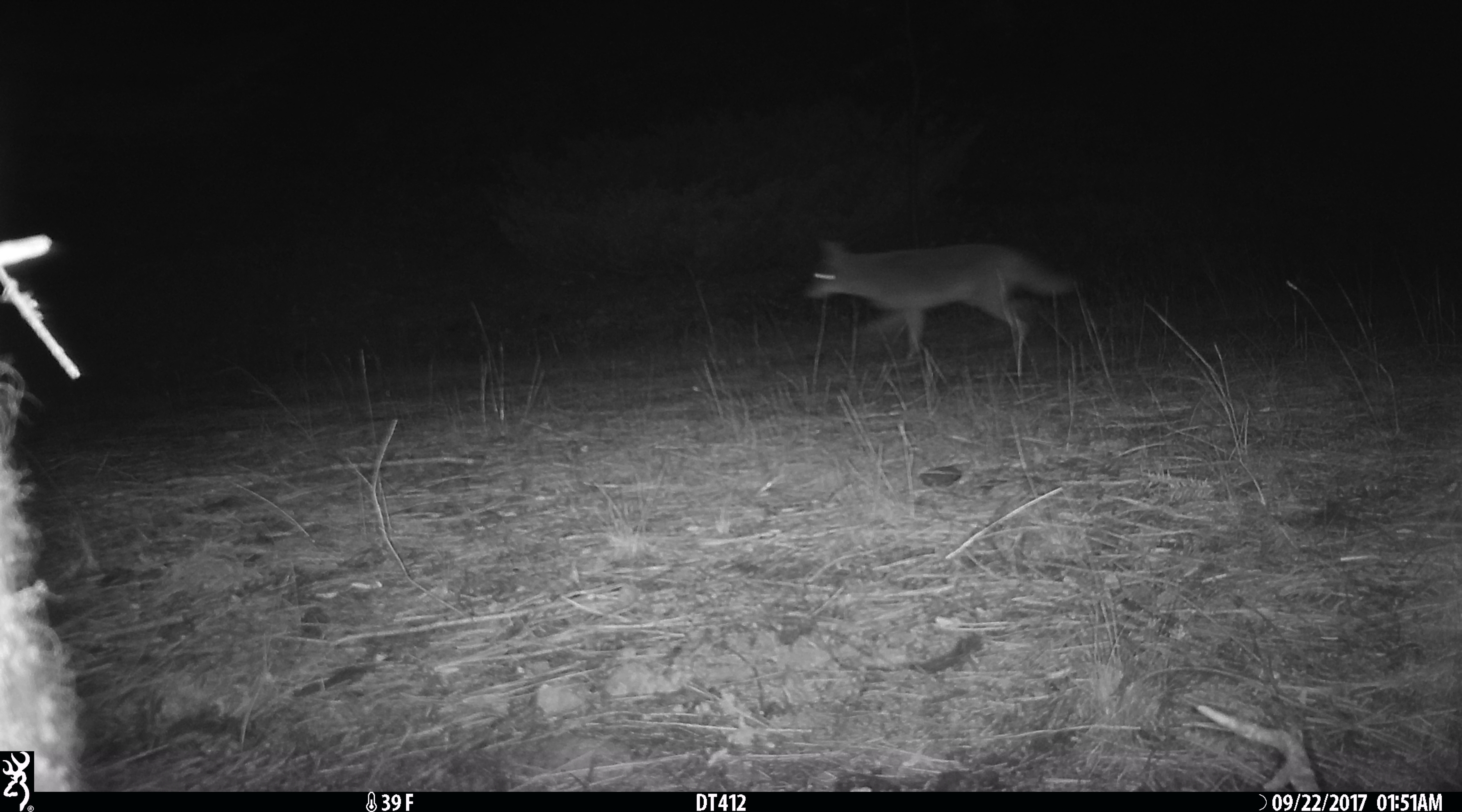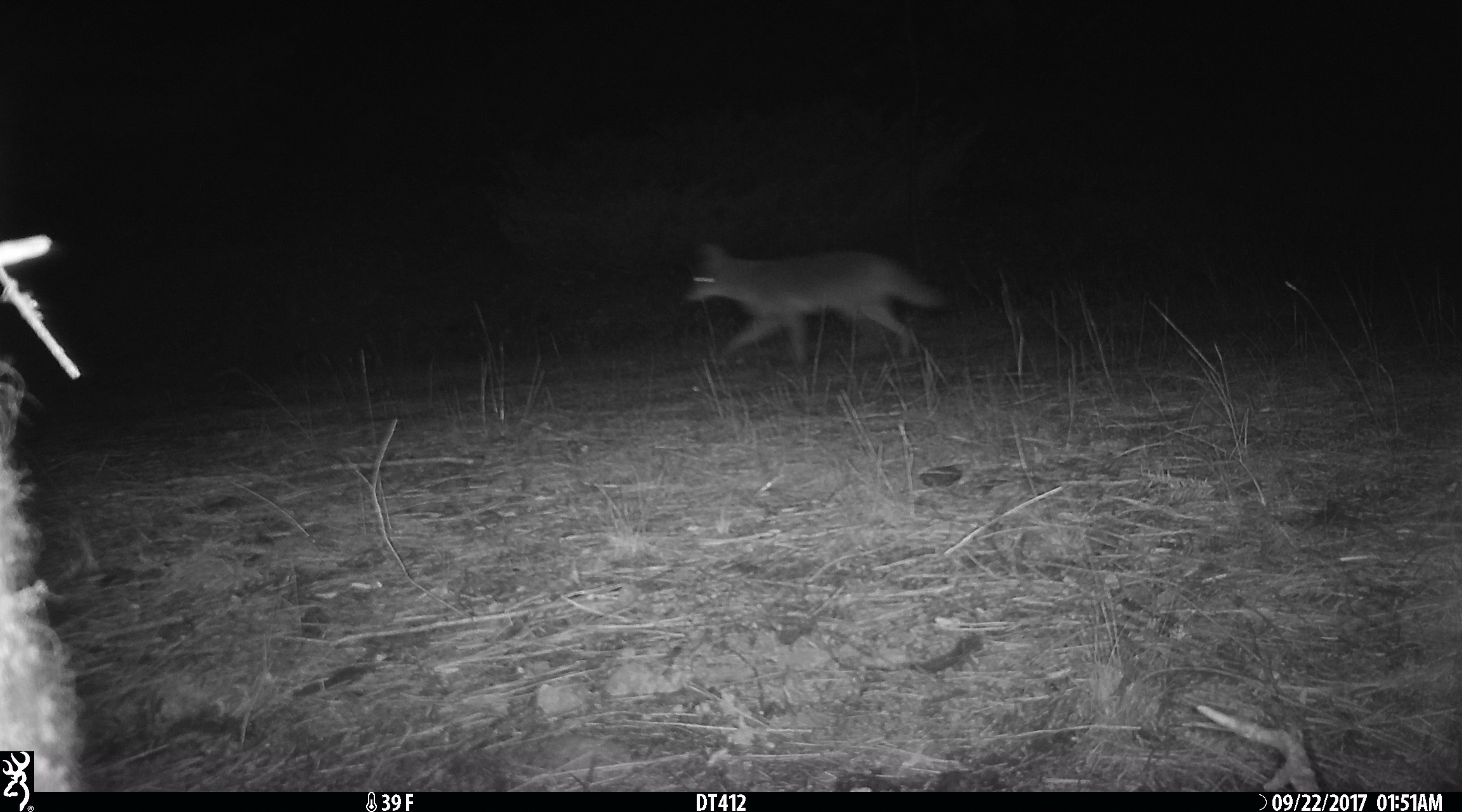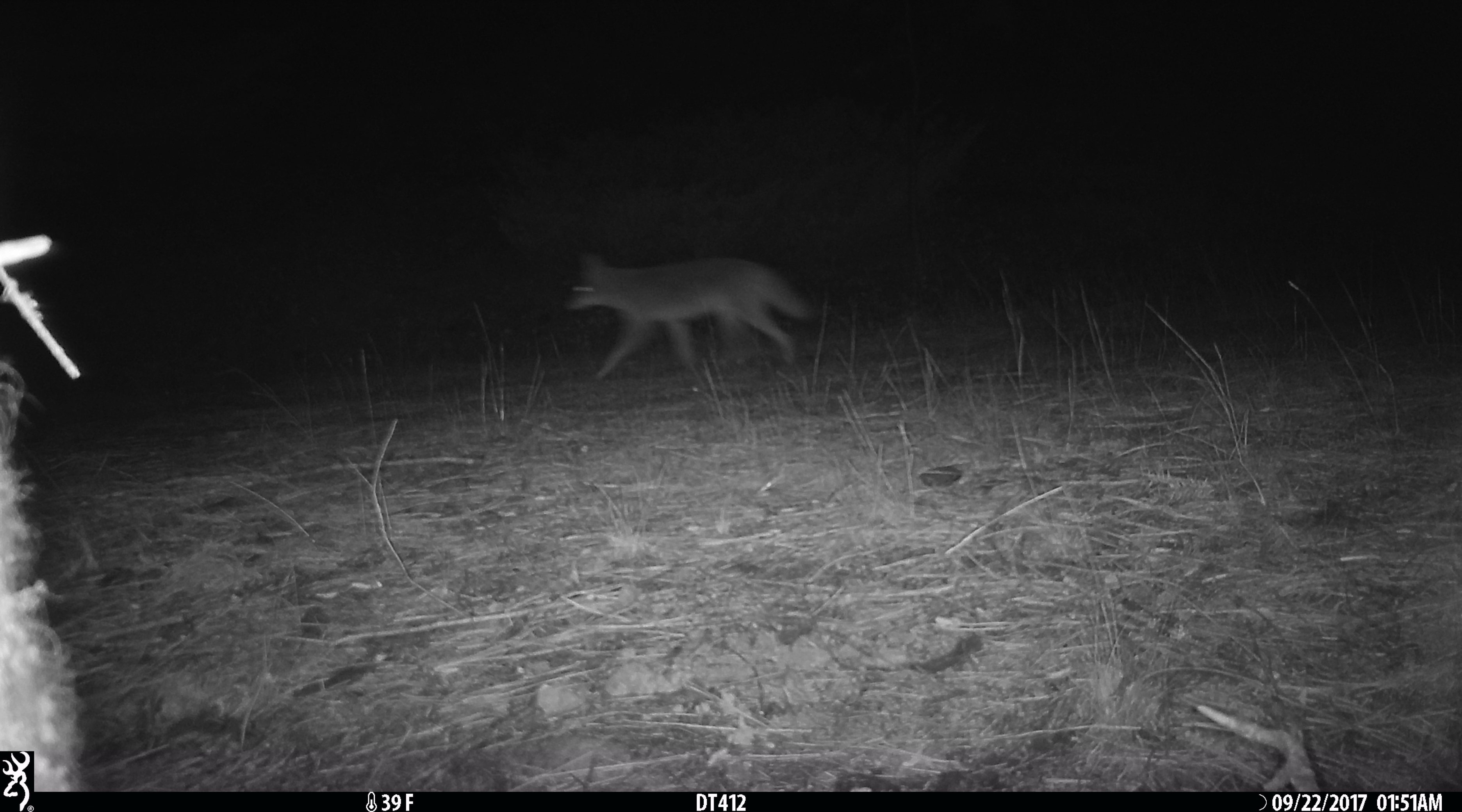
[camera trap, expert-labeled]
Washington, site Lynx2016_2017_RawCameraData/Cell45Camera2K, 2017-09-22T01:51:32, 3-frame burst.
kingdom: Animalia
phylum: Chordata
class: Mammalia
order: Carnivora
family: Canidae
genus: Canis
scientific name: Canis latrans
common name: coyote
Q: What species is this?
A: Canis latrans (coyote).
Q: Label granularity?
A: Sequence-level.